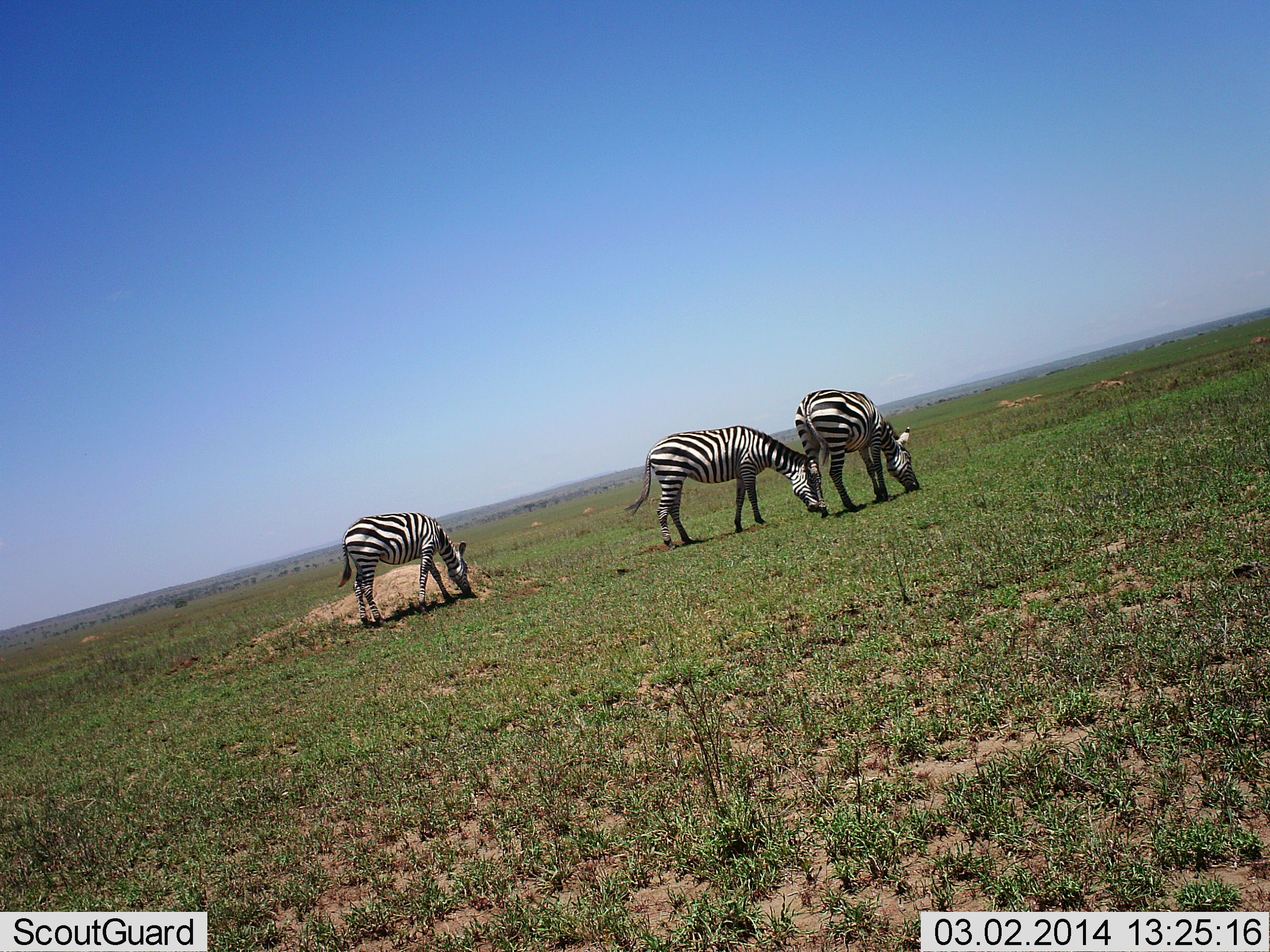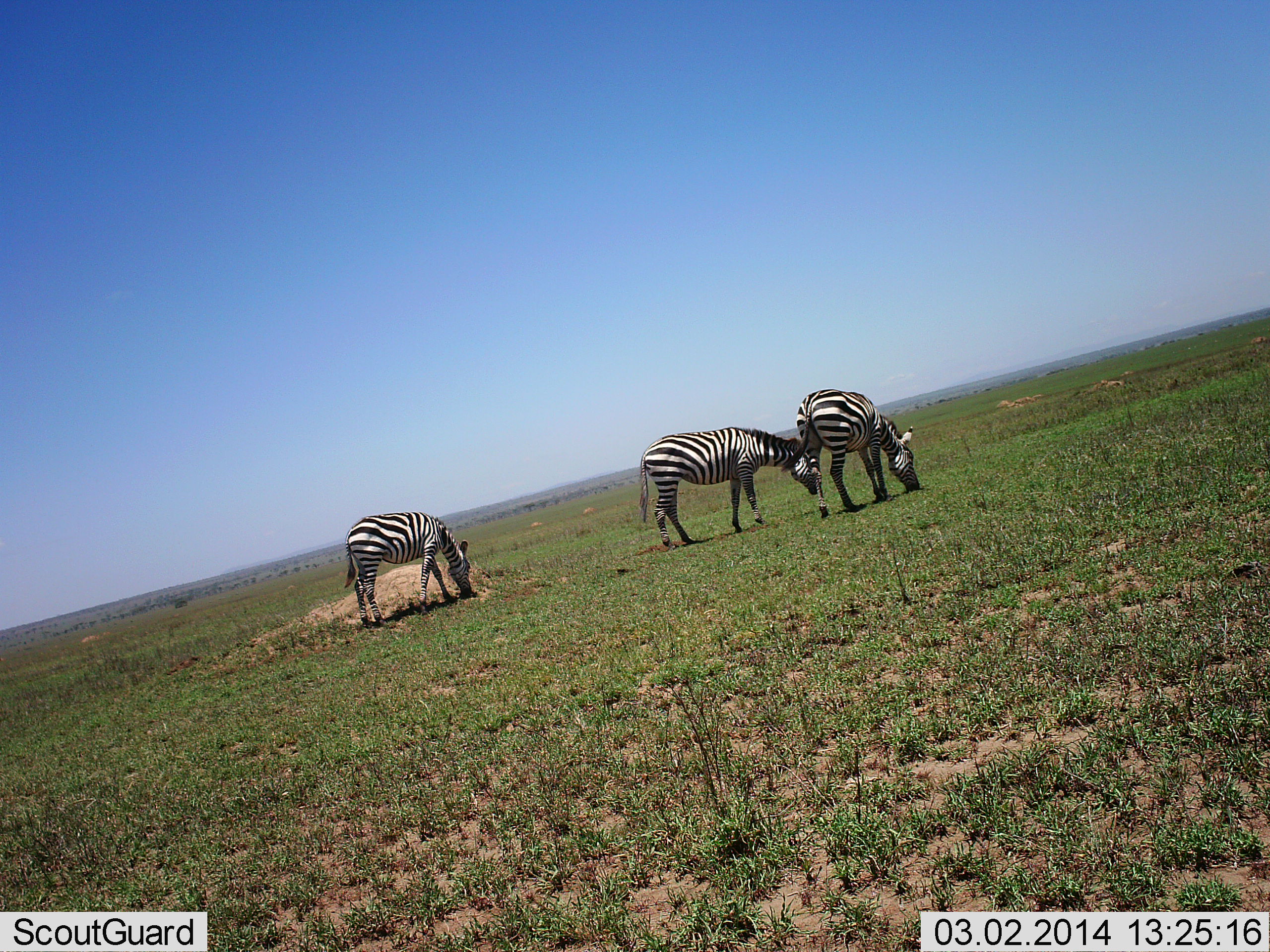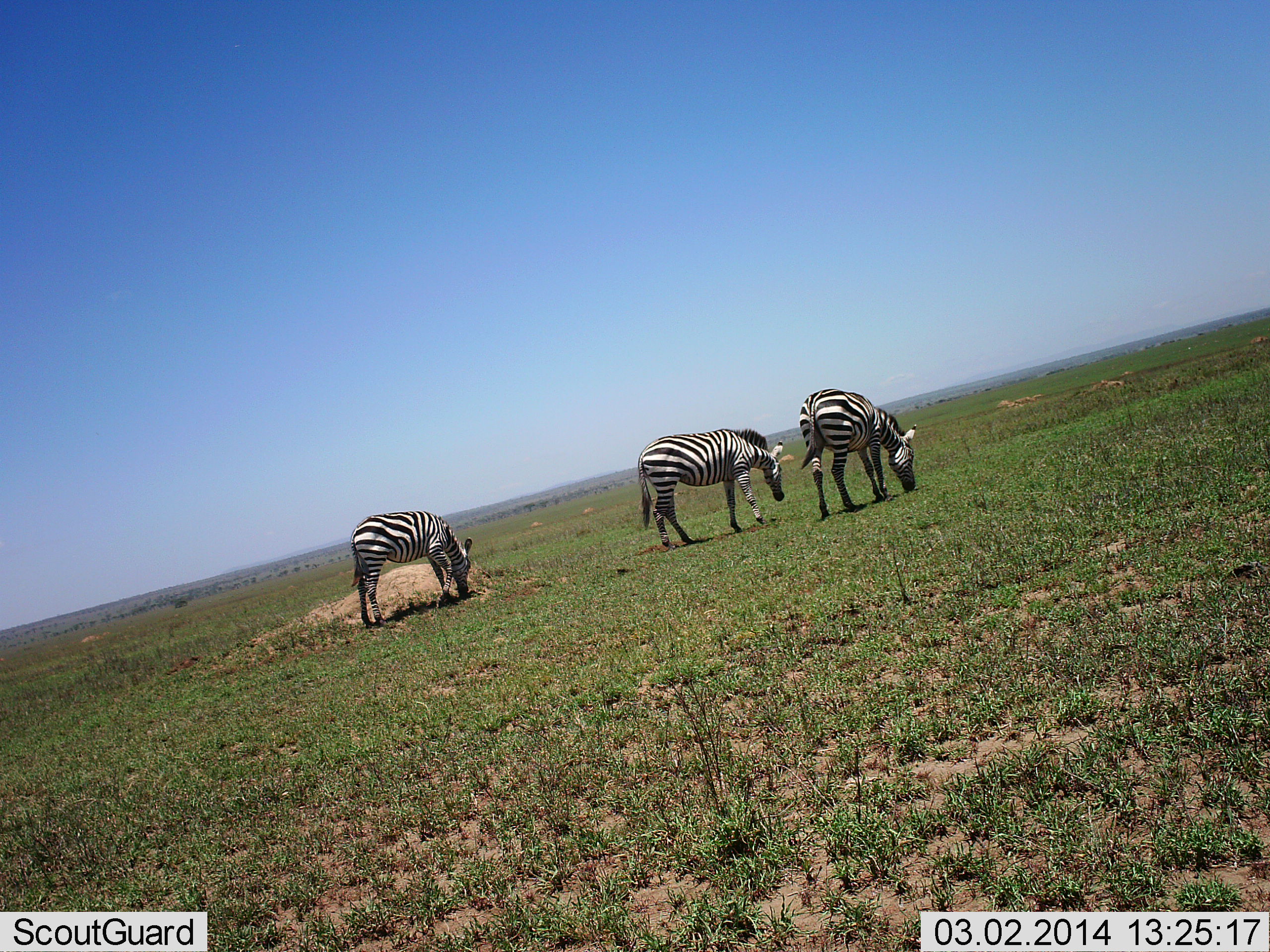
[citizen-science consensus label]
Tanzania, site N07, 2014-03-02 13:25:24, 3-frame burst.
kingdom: Animalia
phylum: Chordata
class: Mammalia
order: Perissodactyla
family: Equidae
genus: Equus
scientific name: Equus quagga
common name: plains zebra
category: zebra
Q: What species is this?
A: Zebra (plains zebra) (Equus quagga).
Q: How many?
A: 3.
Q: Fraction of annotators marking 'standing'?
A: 20%.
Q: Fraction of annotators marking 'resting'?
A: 0%.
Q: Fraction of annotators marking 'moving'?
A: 10%.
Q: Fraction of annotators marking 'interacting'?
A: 0%.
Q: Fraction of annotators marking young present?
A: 10%.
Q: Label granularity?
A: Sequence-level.